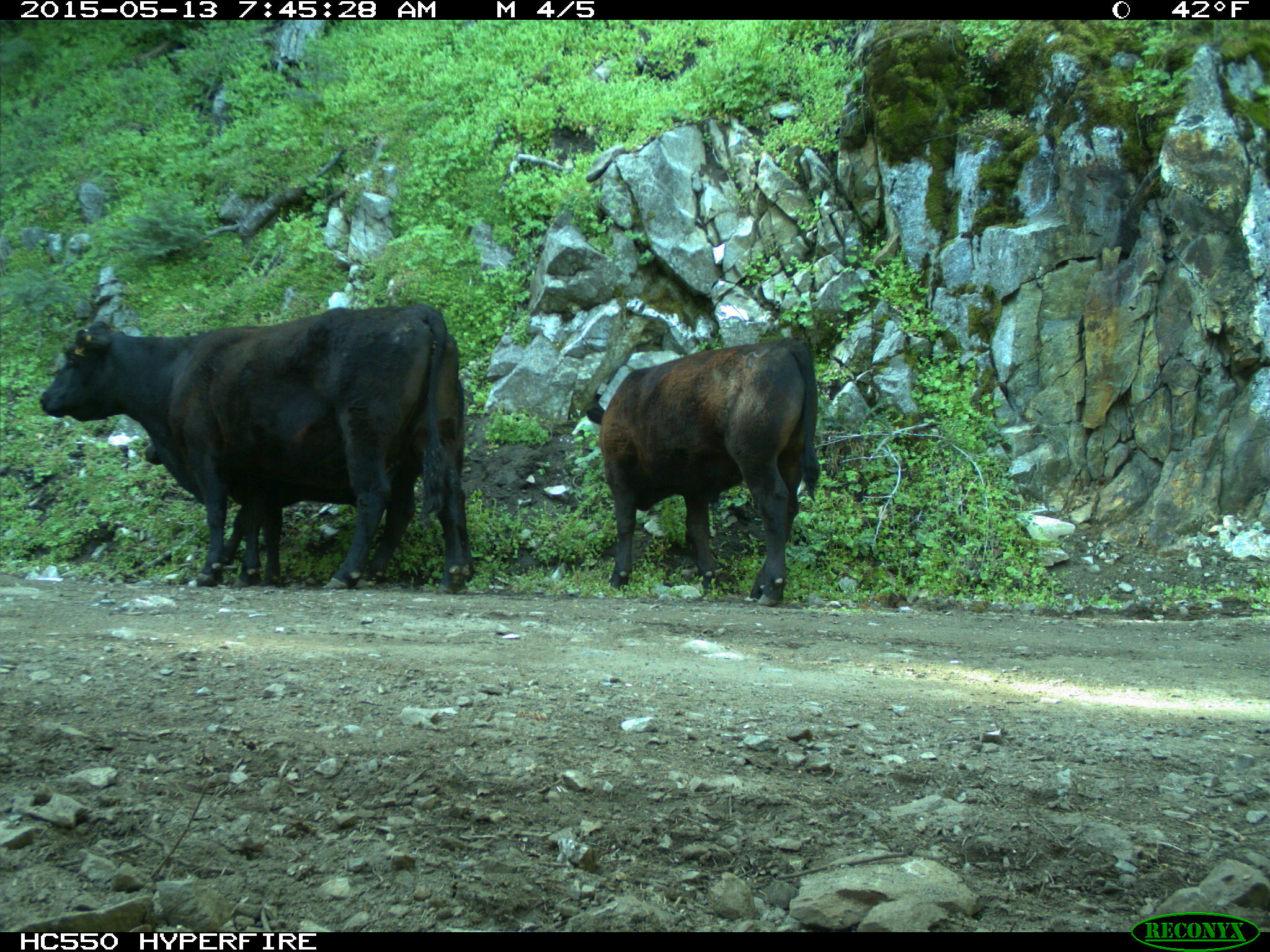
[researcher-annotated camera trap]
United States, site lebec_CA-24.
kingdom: Animalia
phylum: Chordata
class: Mammalia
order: Artiodactyla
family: Bovidae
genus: Bos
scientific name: Bos taurus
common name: domestic cow